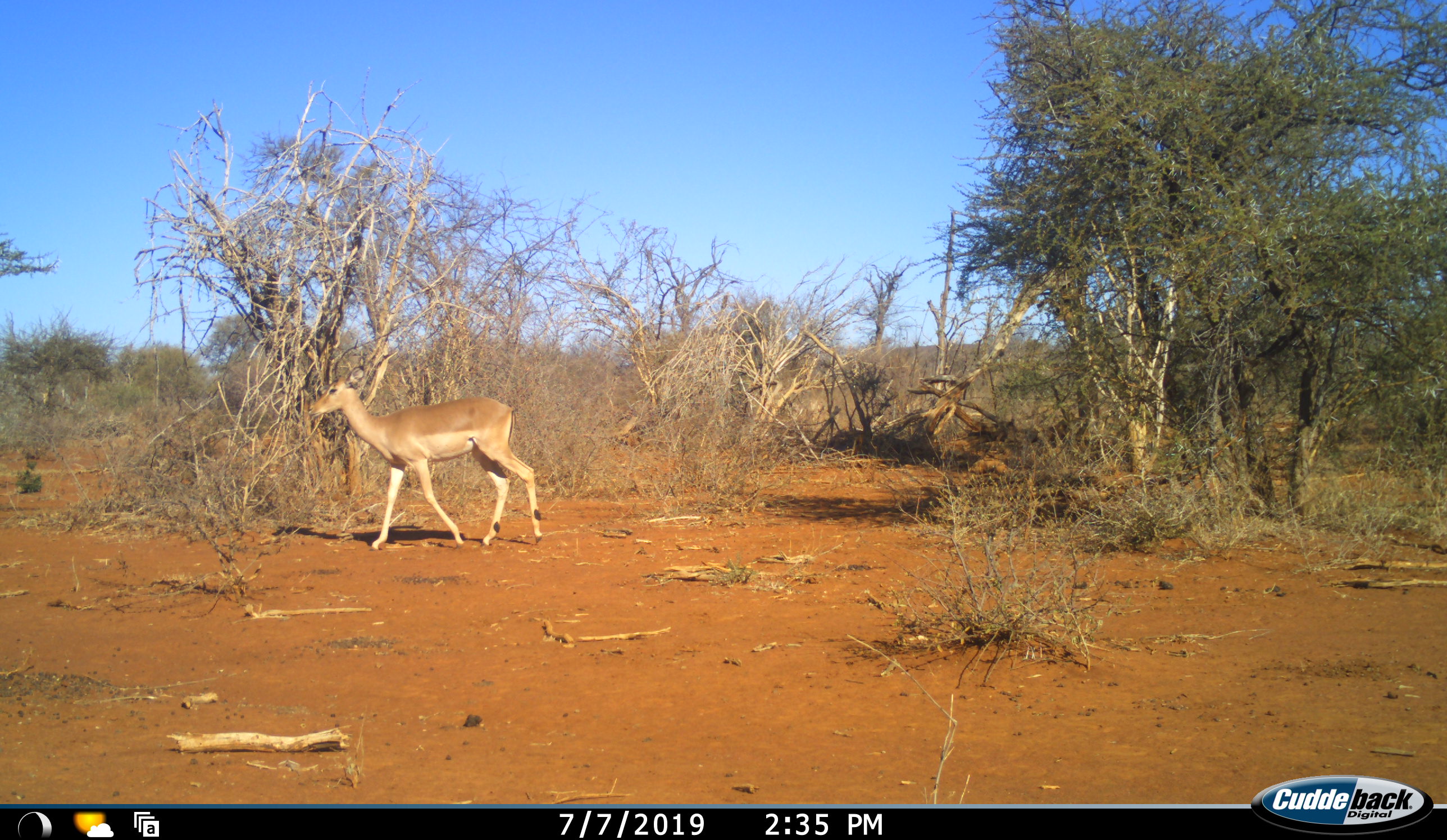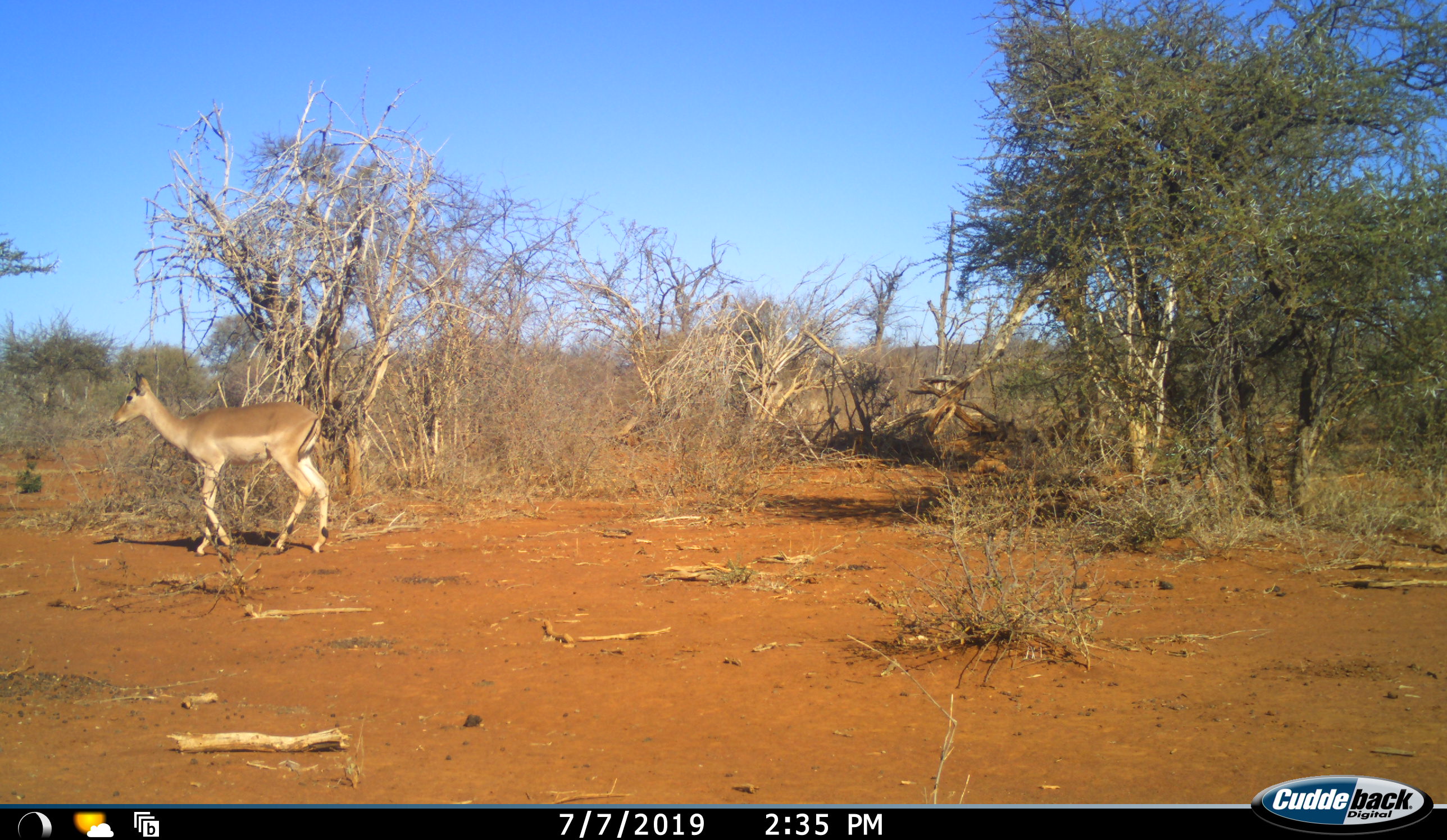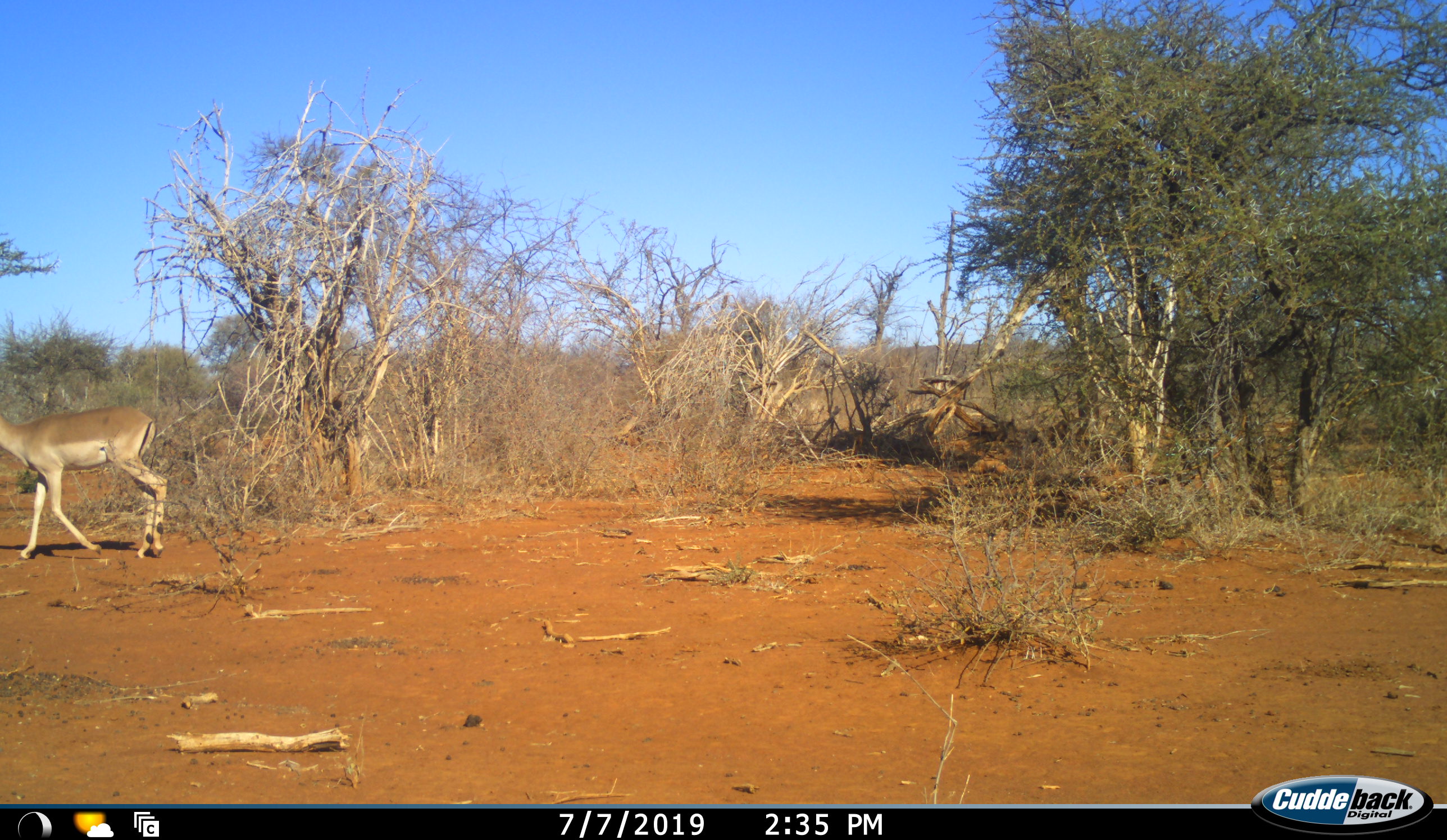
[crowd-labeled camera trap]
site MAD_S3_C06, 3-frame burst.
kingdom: Animalia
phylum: Chordata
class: Mammalia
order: Artiodactyla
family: Bovidae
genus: Aepyceros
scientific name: Aepyceros melampus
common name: impala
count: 1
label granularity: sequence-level